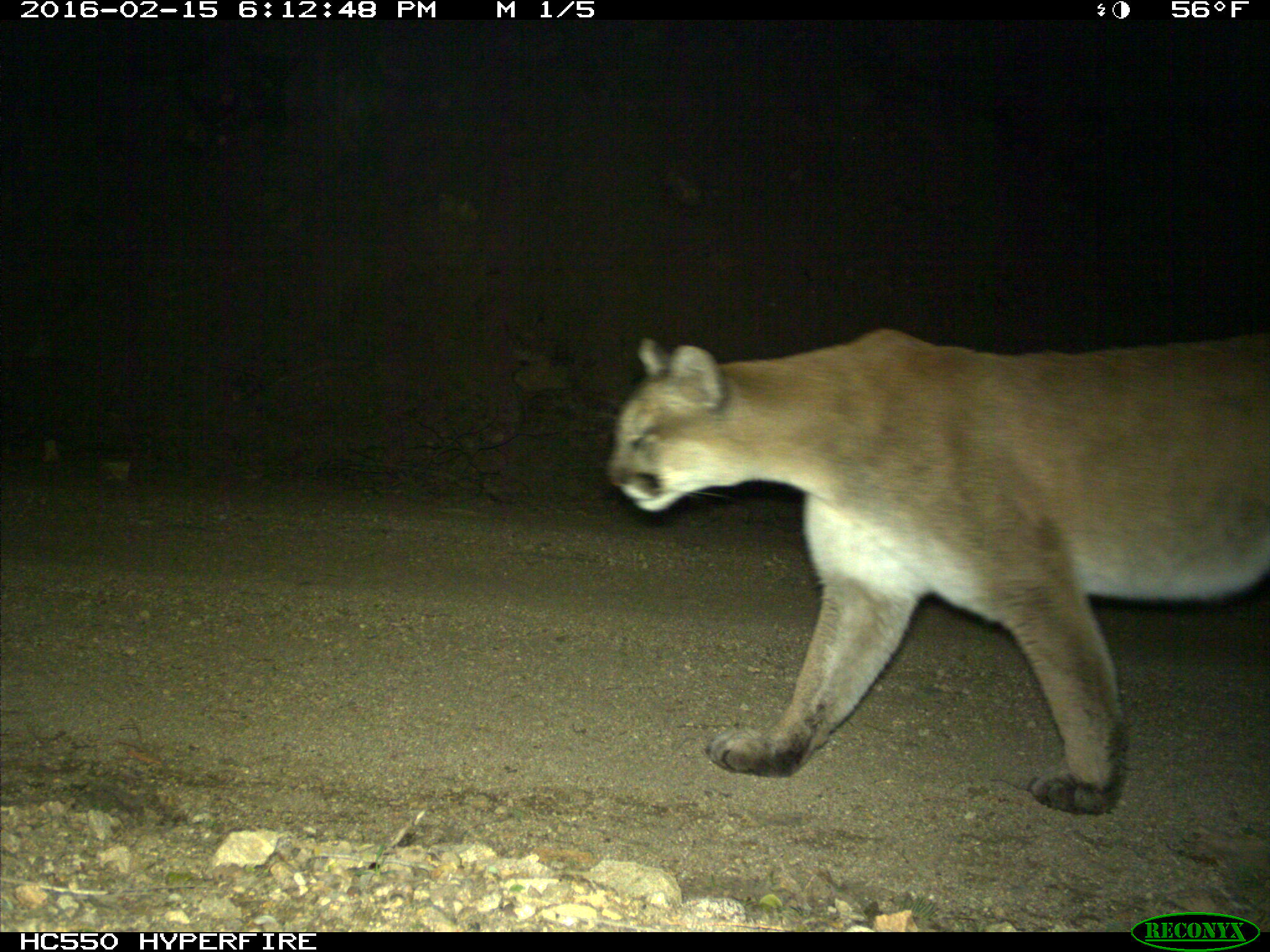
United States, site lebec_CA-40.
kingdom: Animalia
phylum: Chordata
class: Mammalia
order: Carnivora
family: Felidae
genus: Puma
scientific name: Puma concolor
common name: mountain lion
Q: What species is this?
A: Puma concolor (mountain lion).